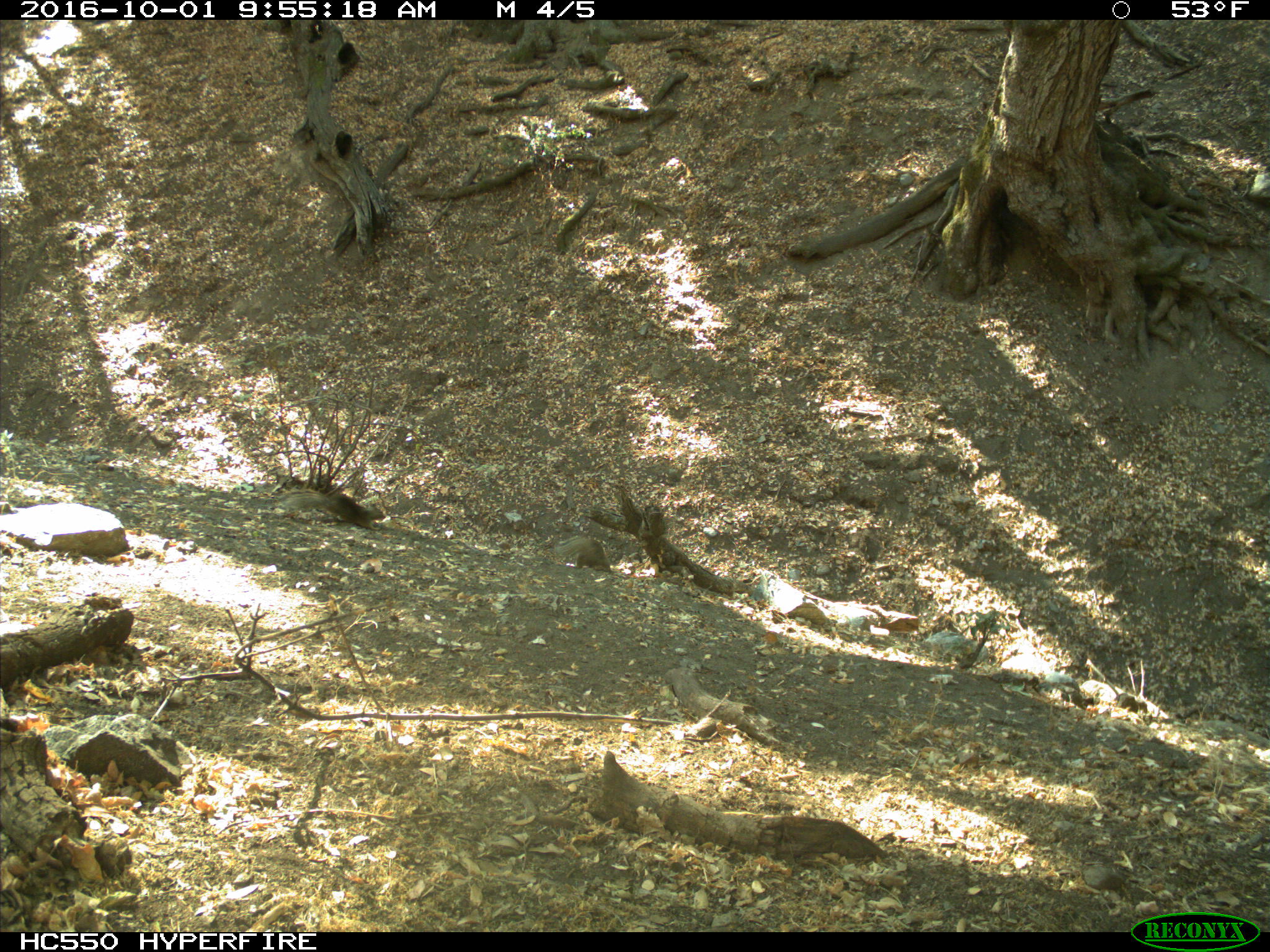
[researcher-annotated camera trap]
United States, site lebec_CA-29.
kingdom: Animalia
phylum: Chordata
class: Mammalia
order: Rodentia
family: Sciuridae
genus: Otospermophilus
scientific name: Otospermophilus beecheyi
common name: california ground squirrel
Otospermophilus beecheyi (california ground squirrel).